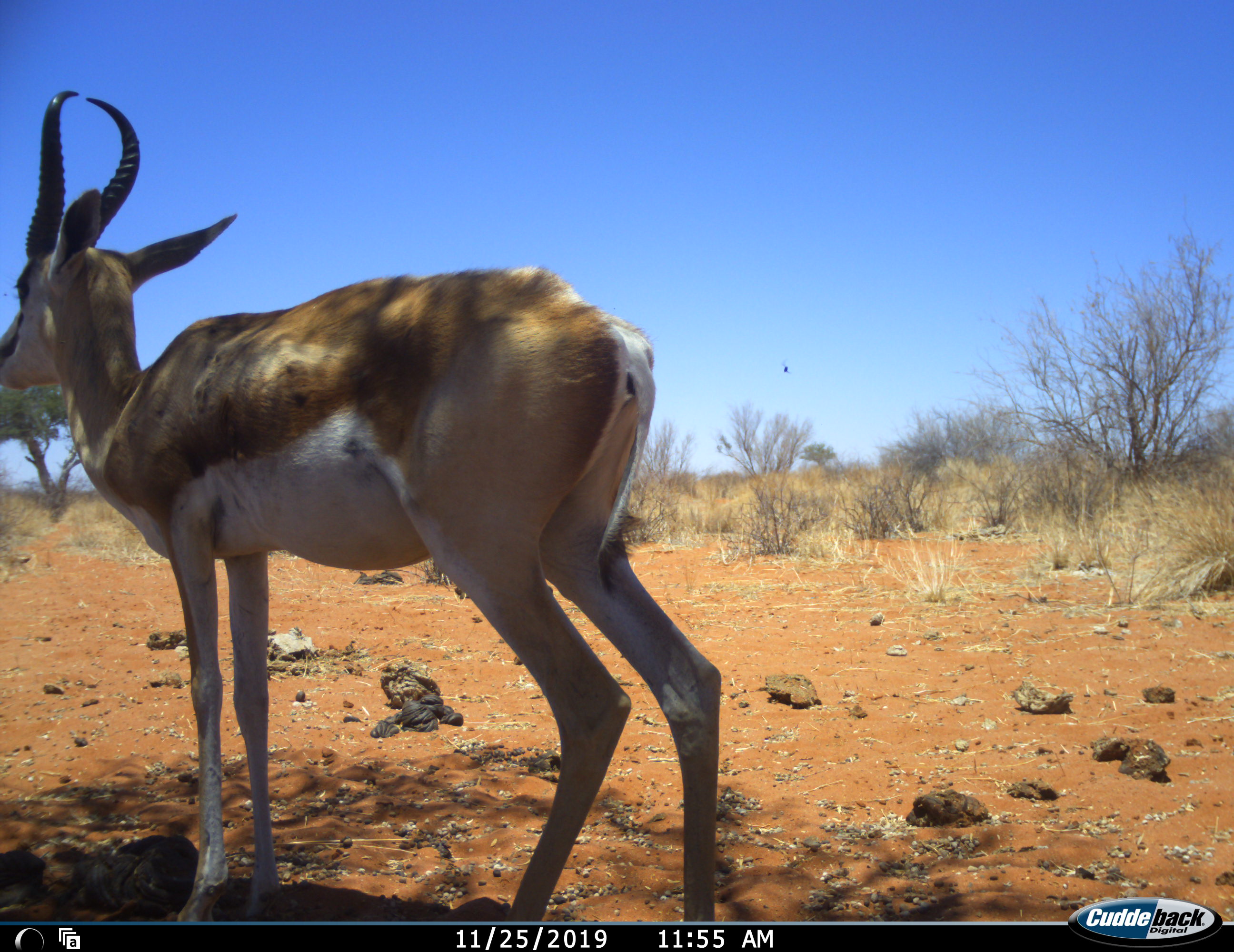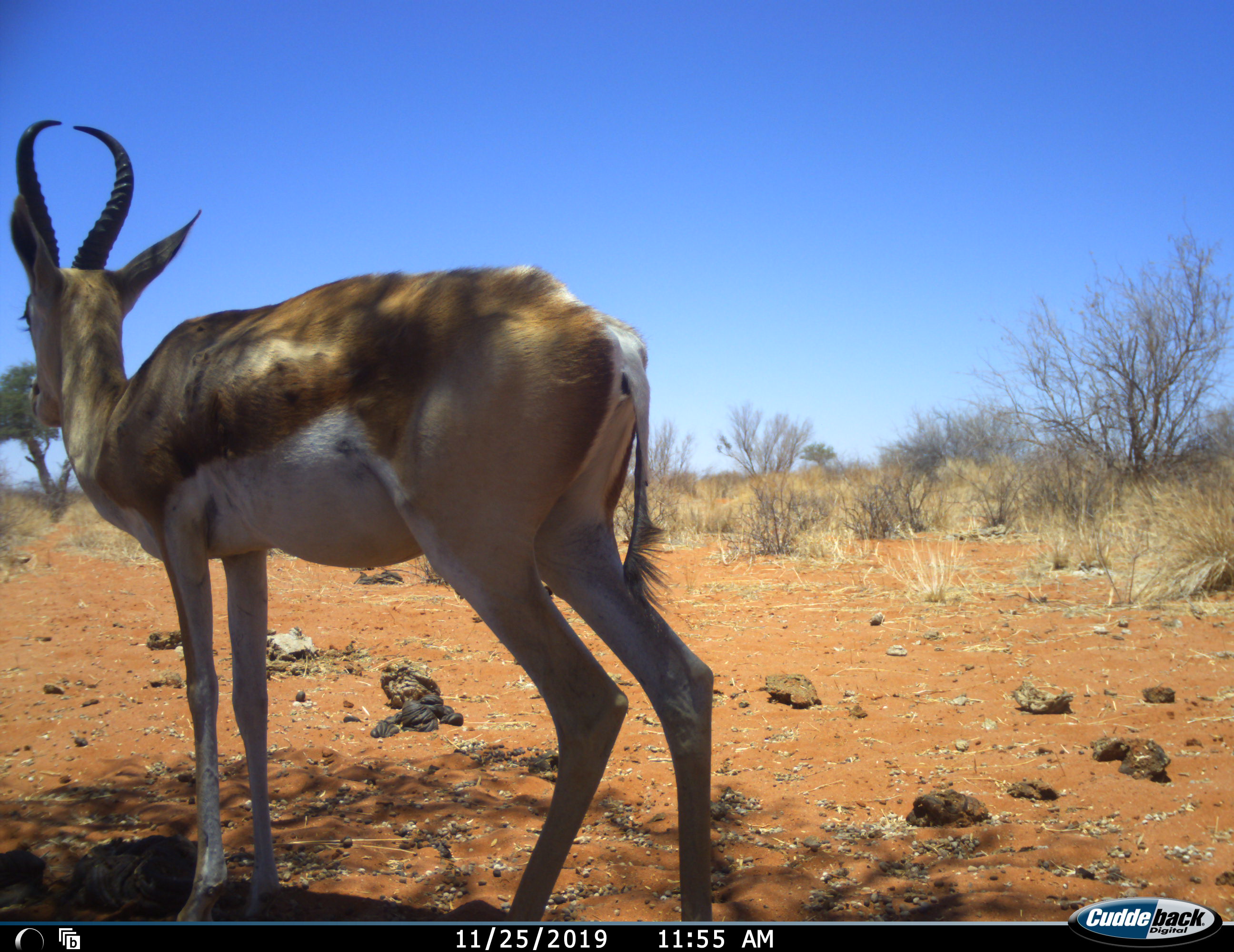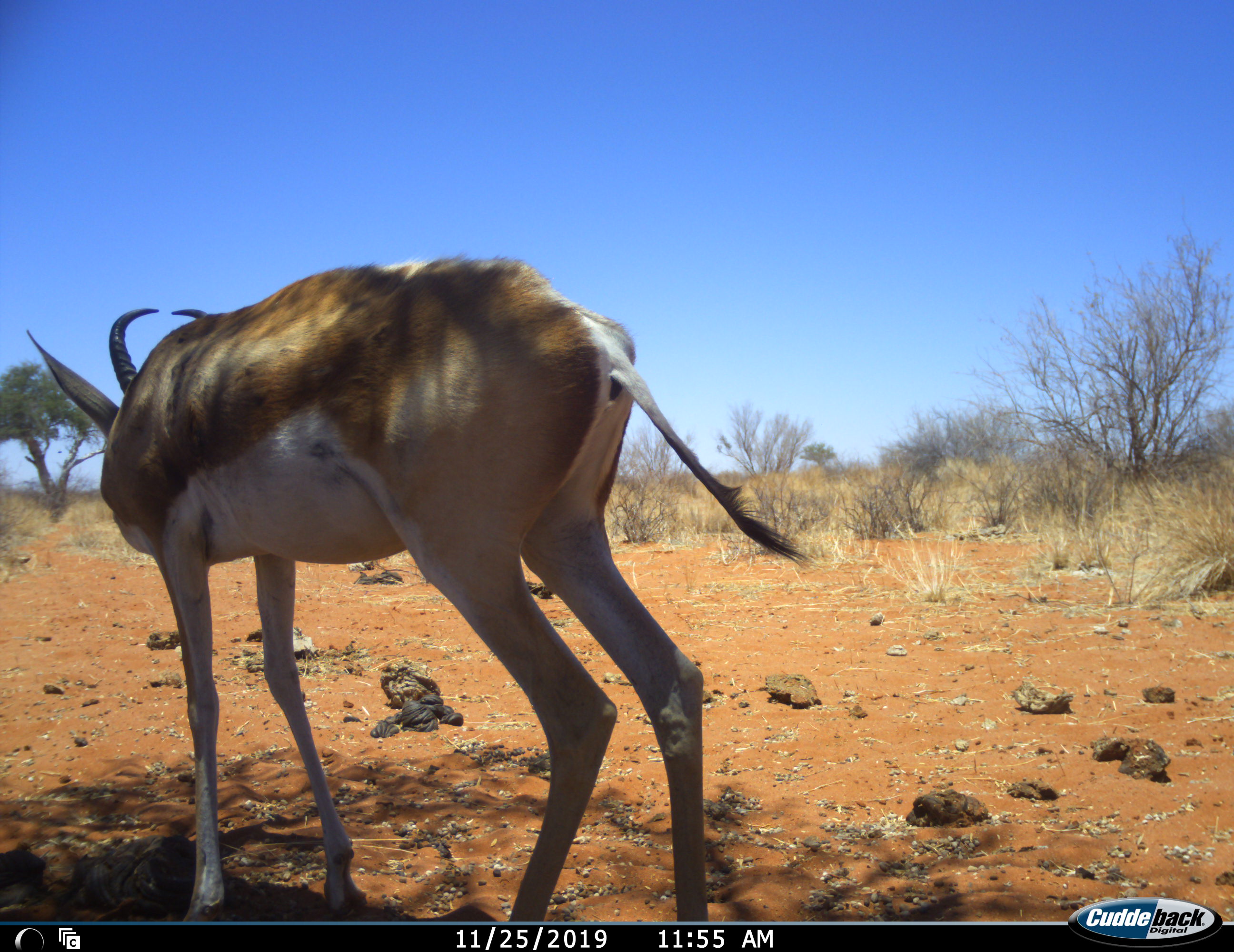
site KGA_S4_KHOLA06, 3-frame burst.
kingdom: Animalia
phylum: Chordata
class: Mammalia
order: Artiodactyla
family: Bovidae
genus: Antidorcas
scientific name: Antidorcas marsupialis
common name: springbok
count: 1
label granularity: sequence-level